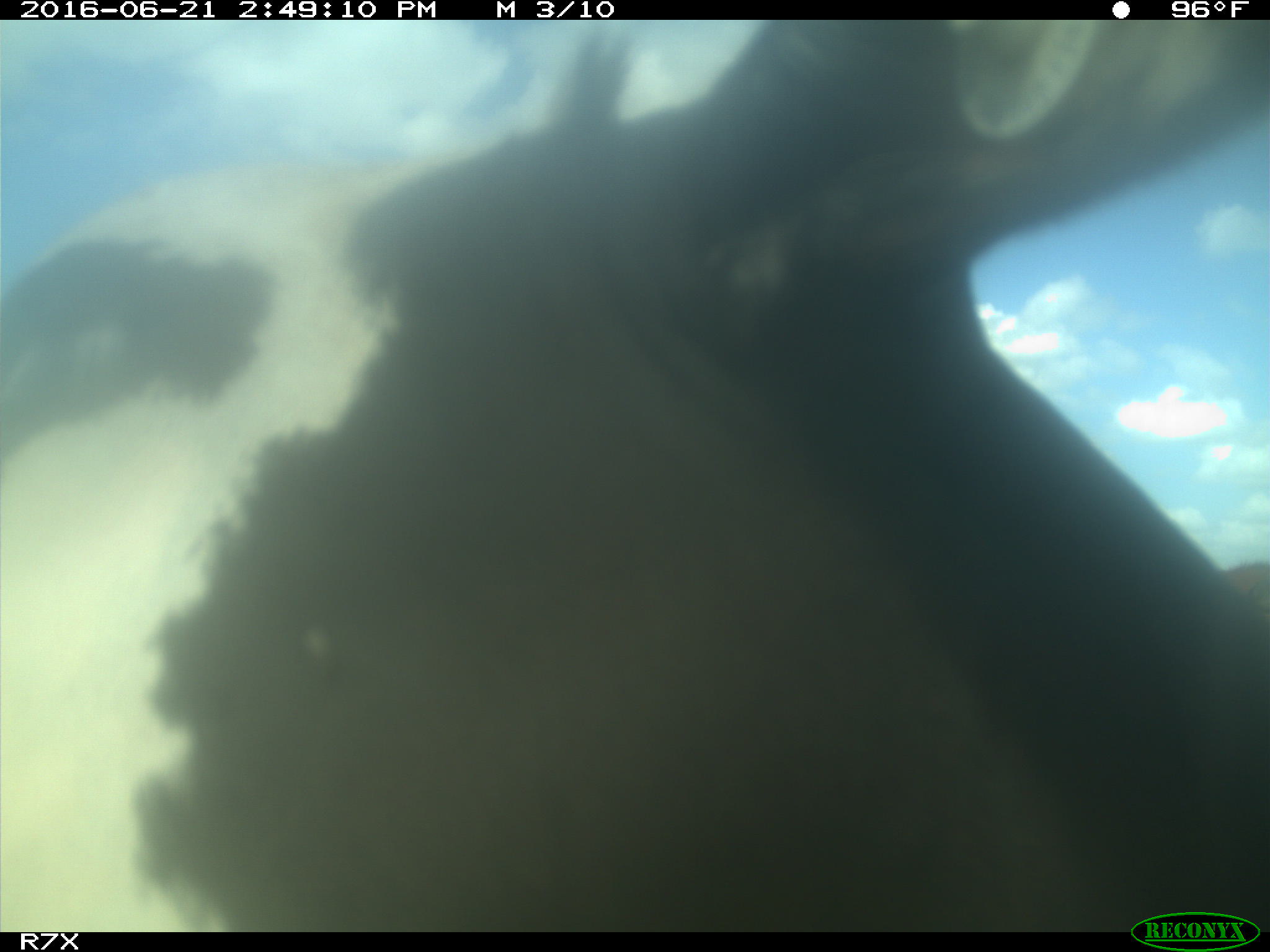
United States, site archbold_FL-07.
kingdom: Animalia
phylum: Chordata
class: Mammalia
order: Artiodactyla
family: Bovidae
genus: Bos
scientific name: Bos taurus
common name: domestic cow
Bos taurus (domestic cow).